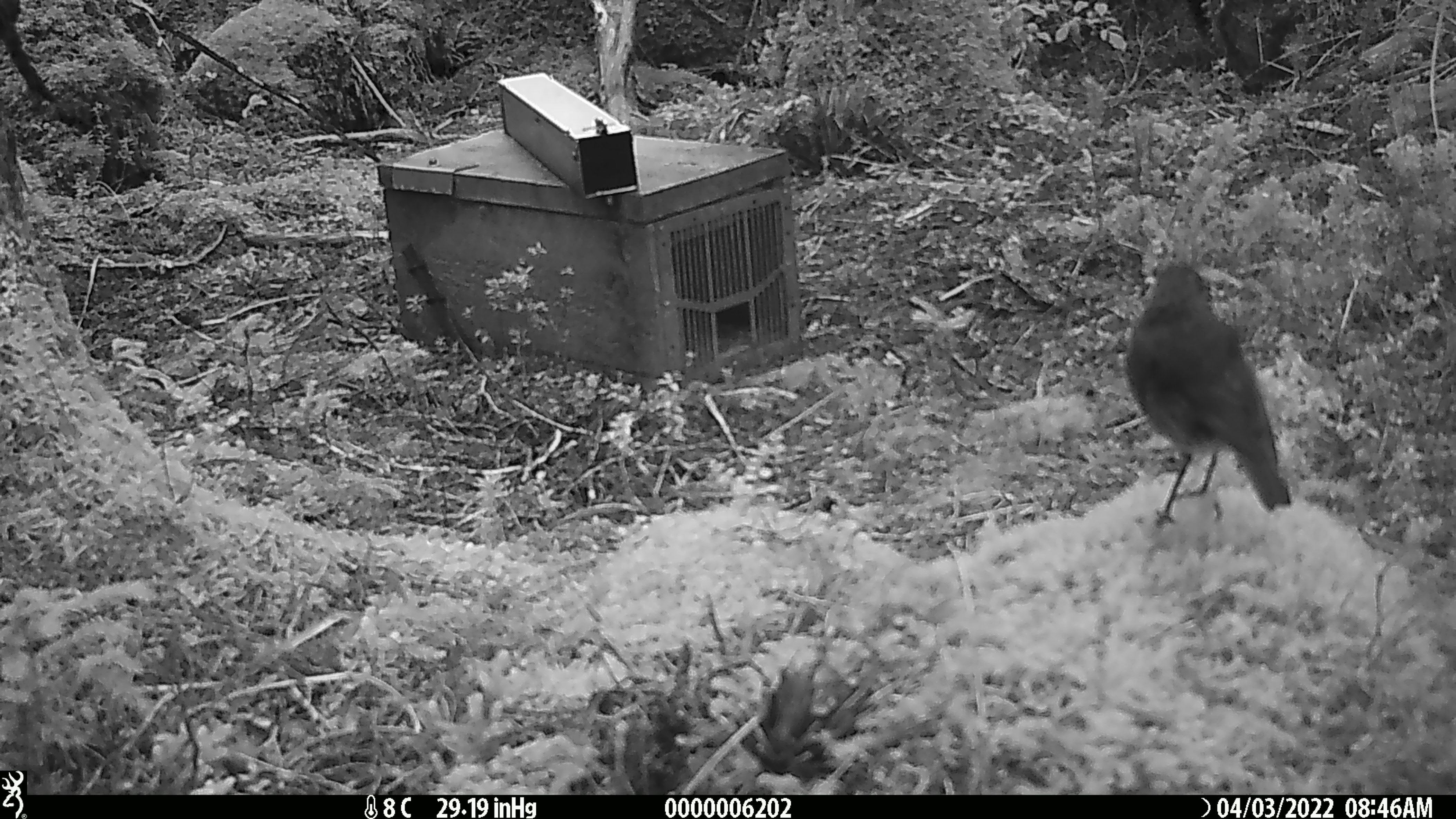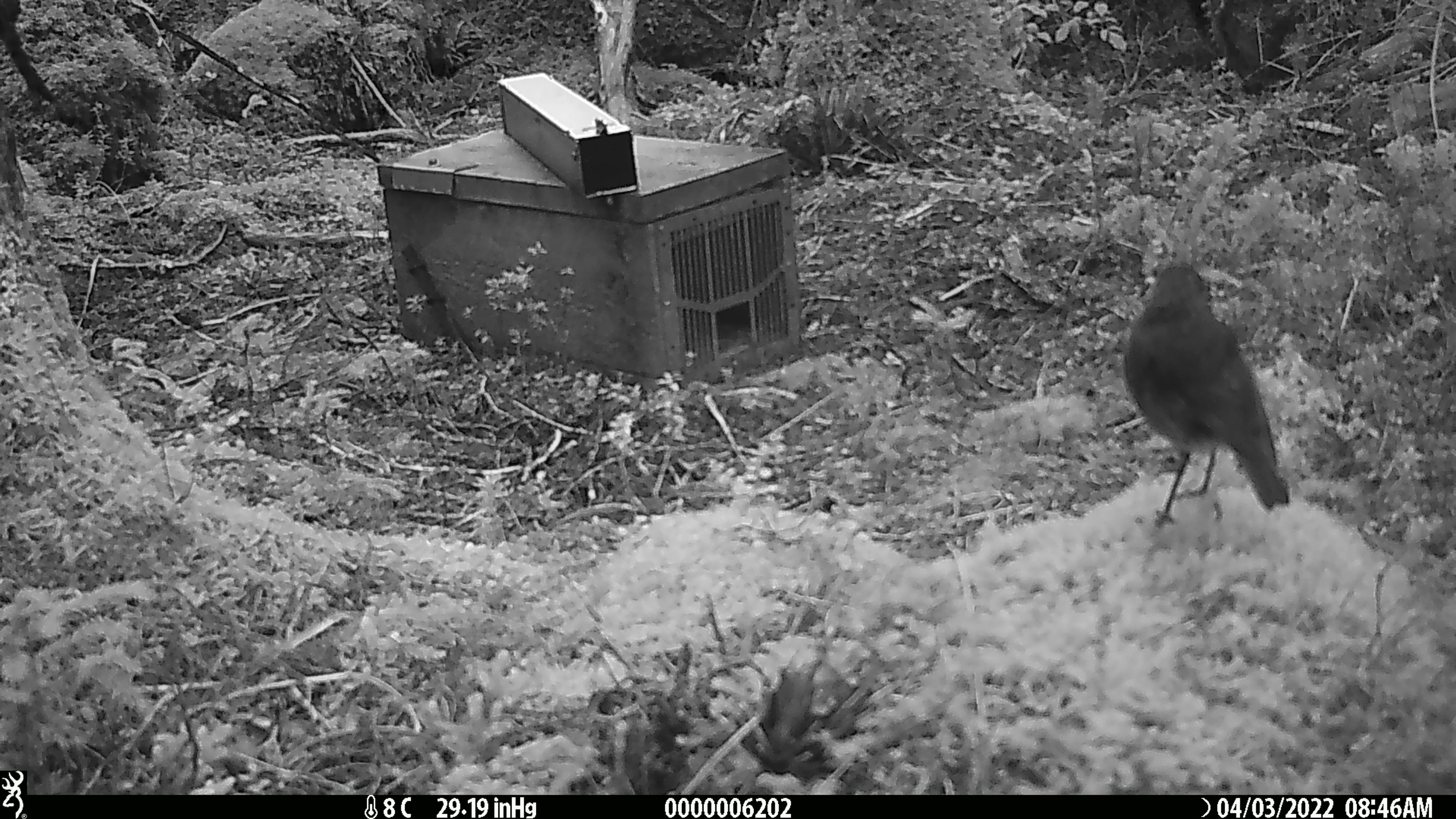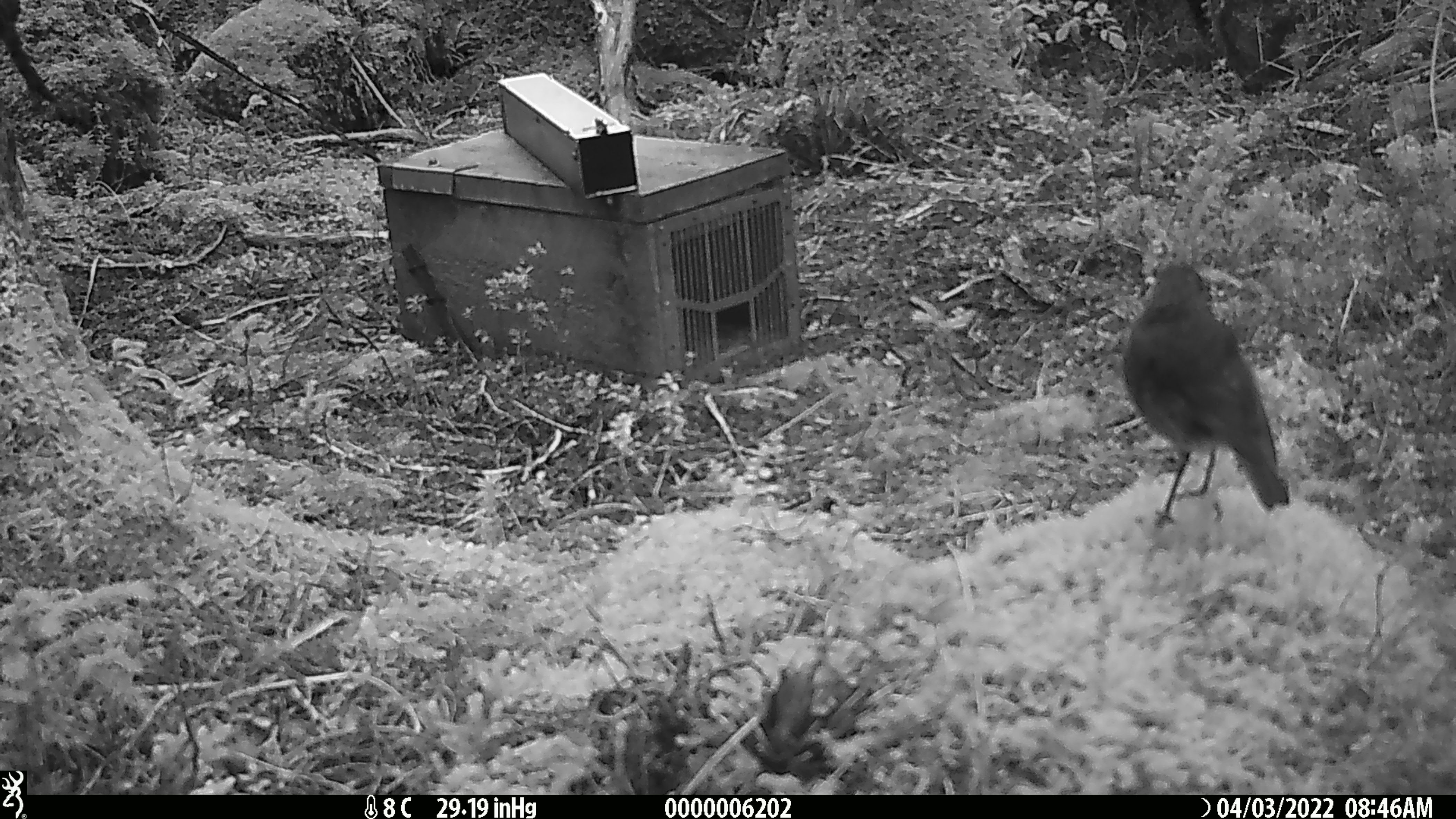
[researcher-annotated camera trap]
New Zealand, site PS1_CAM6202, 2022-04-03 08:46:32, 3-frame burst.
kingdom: Animalia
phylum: Chordata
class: Aves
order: Passeriformes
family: Petroicidae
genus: Petroica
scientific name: Petroica australis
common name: new zealand robin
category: robin